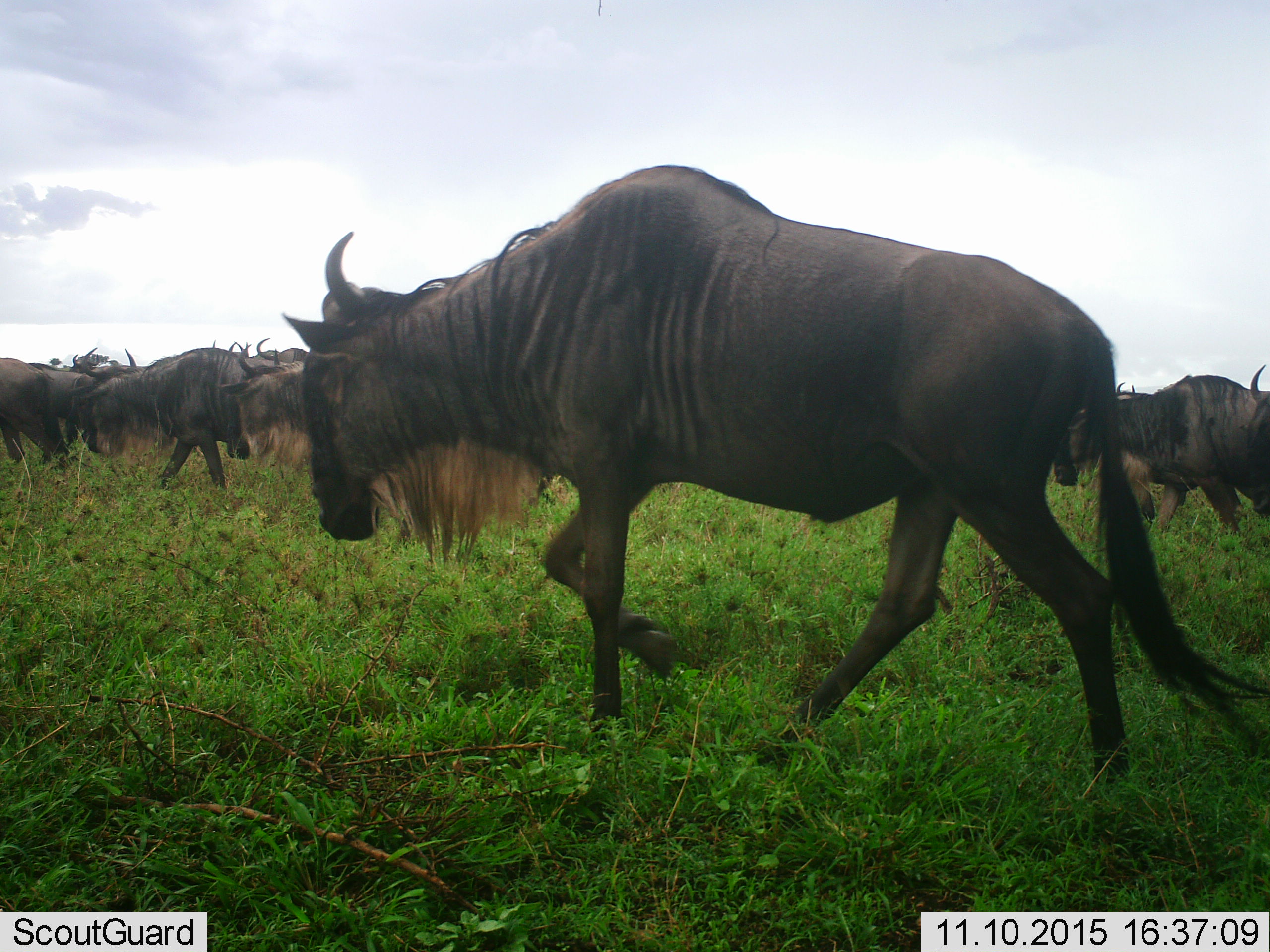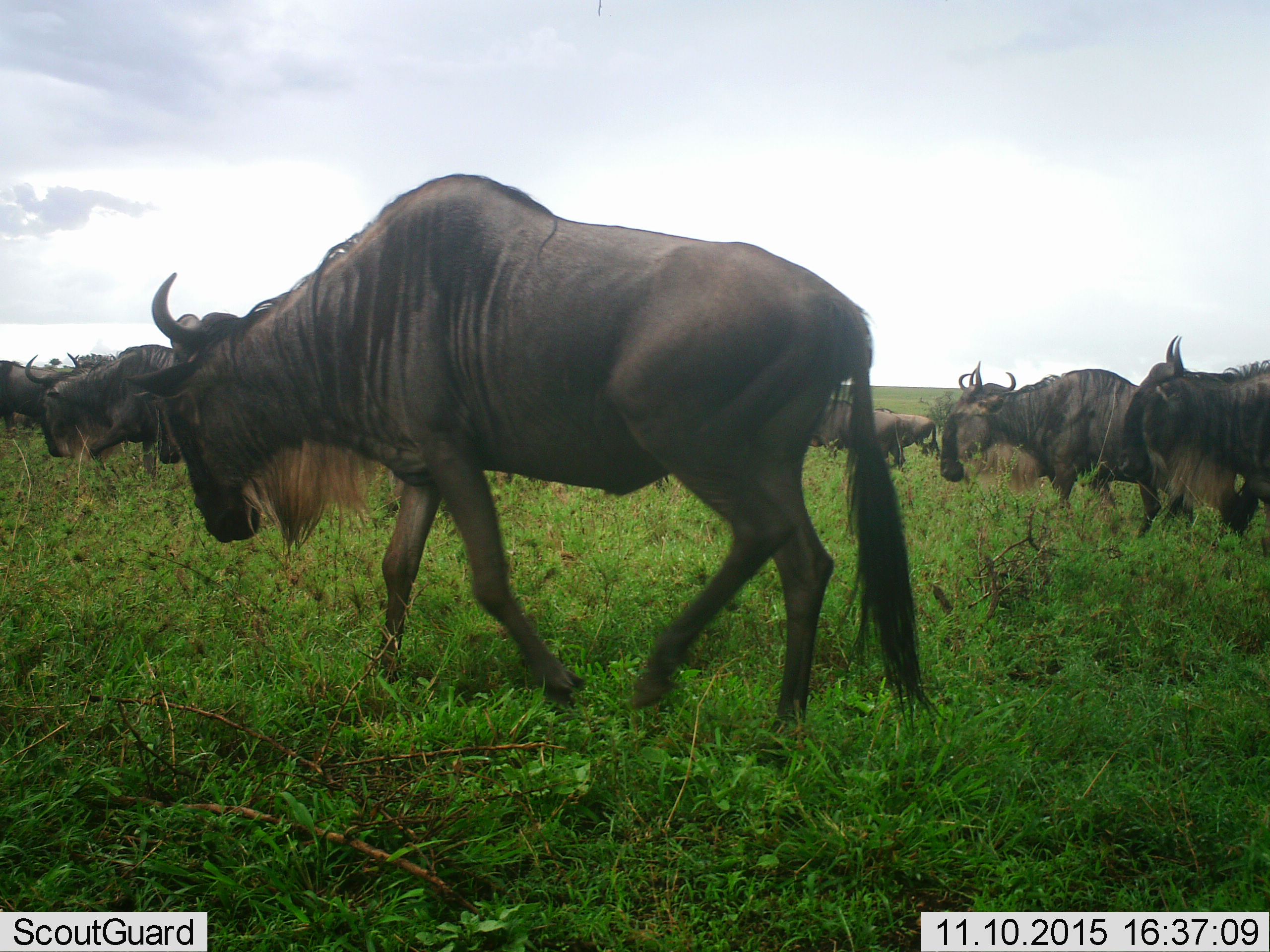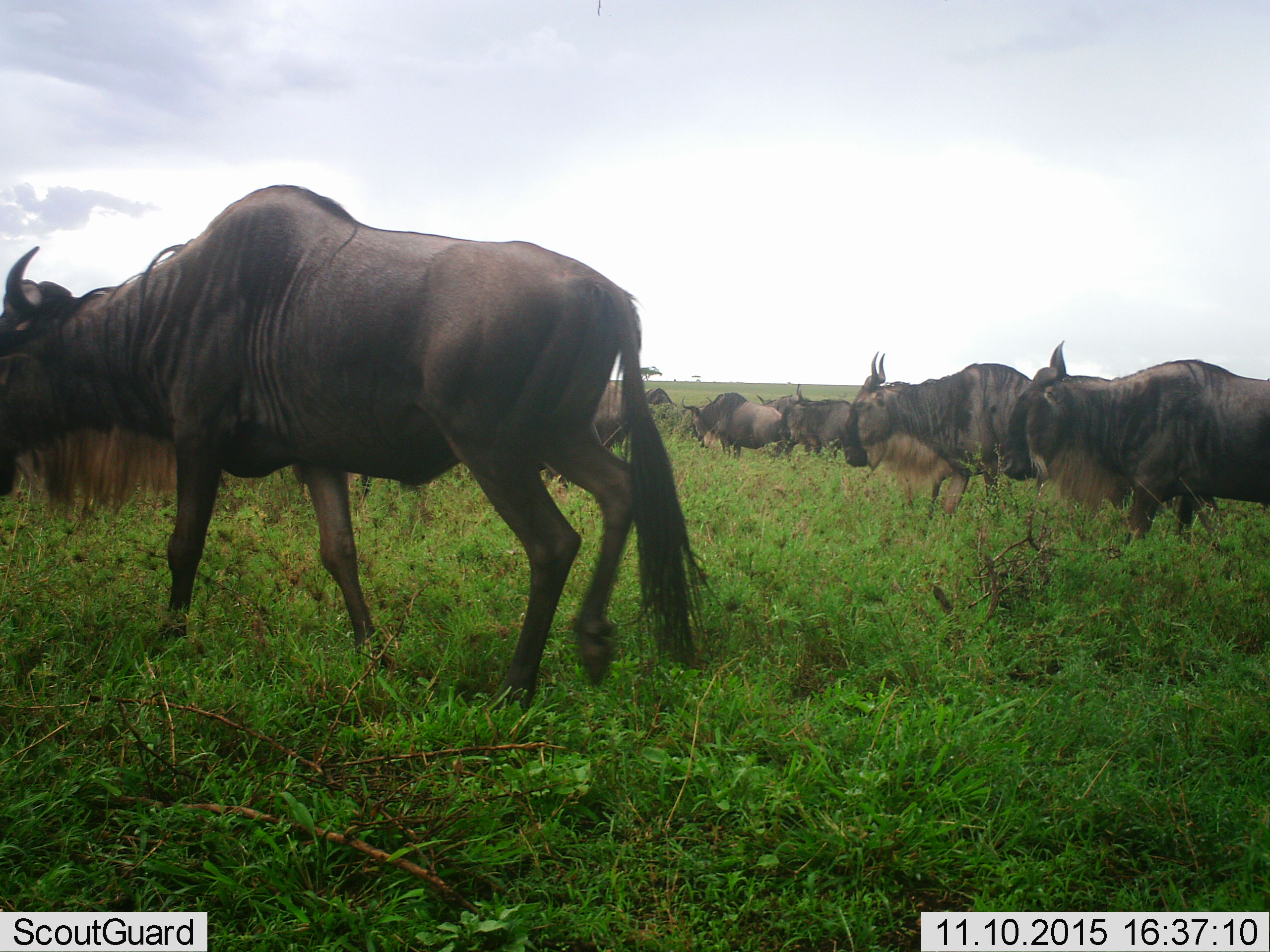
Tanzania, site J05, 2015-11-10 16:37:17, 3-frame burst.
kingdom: Animalia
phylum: Chordata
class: Mammalia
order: Artiodactyla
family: Bovidae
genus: Connochaetes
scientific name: Connochaetes taurinus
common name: blue wildebeest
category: wildebeest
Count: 11-50.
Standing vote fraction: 10%.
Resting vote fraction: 0%.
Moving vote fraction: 100%.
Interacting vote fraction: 0%.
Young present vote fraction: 0%.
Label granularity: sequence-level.